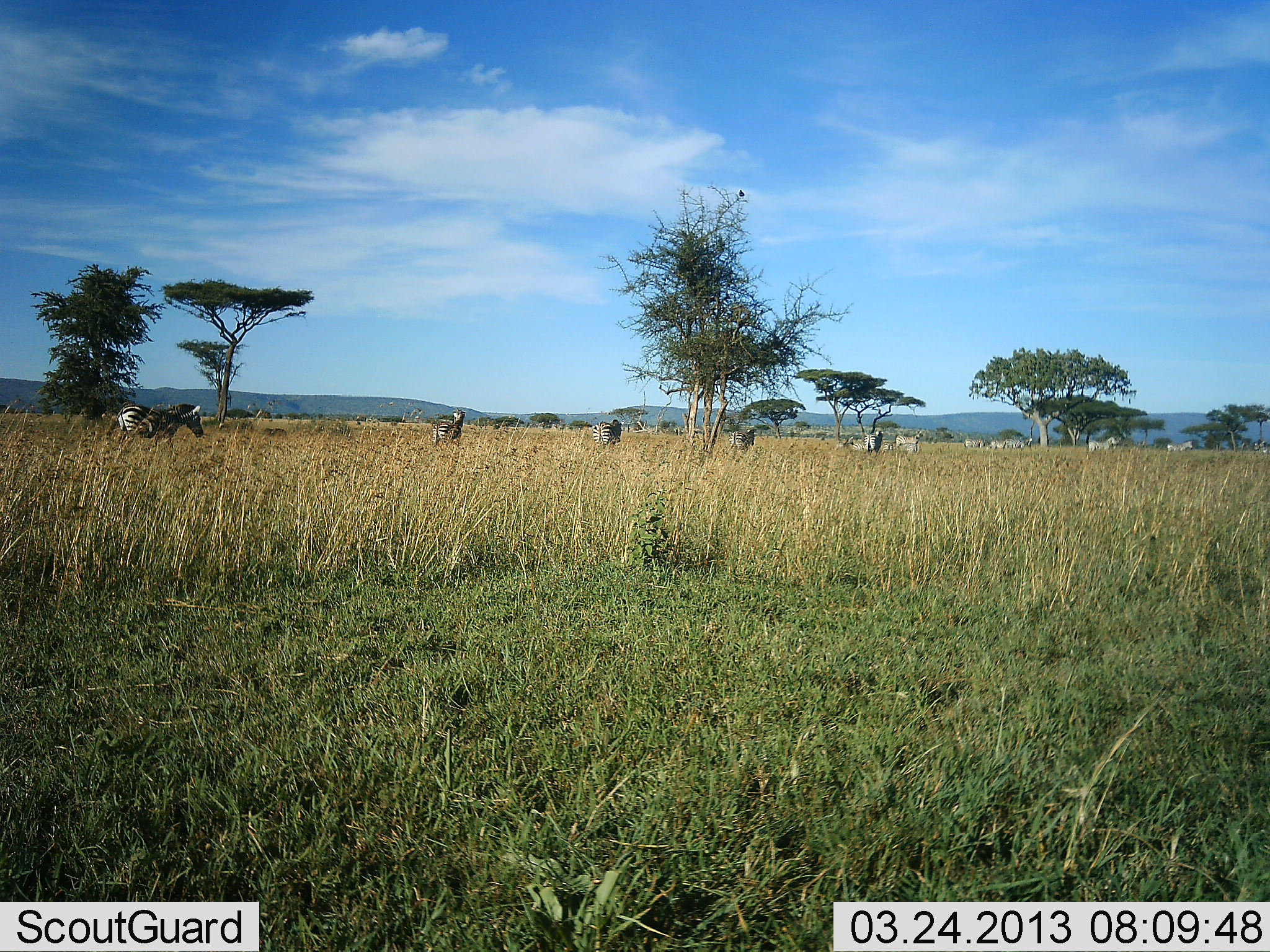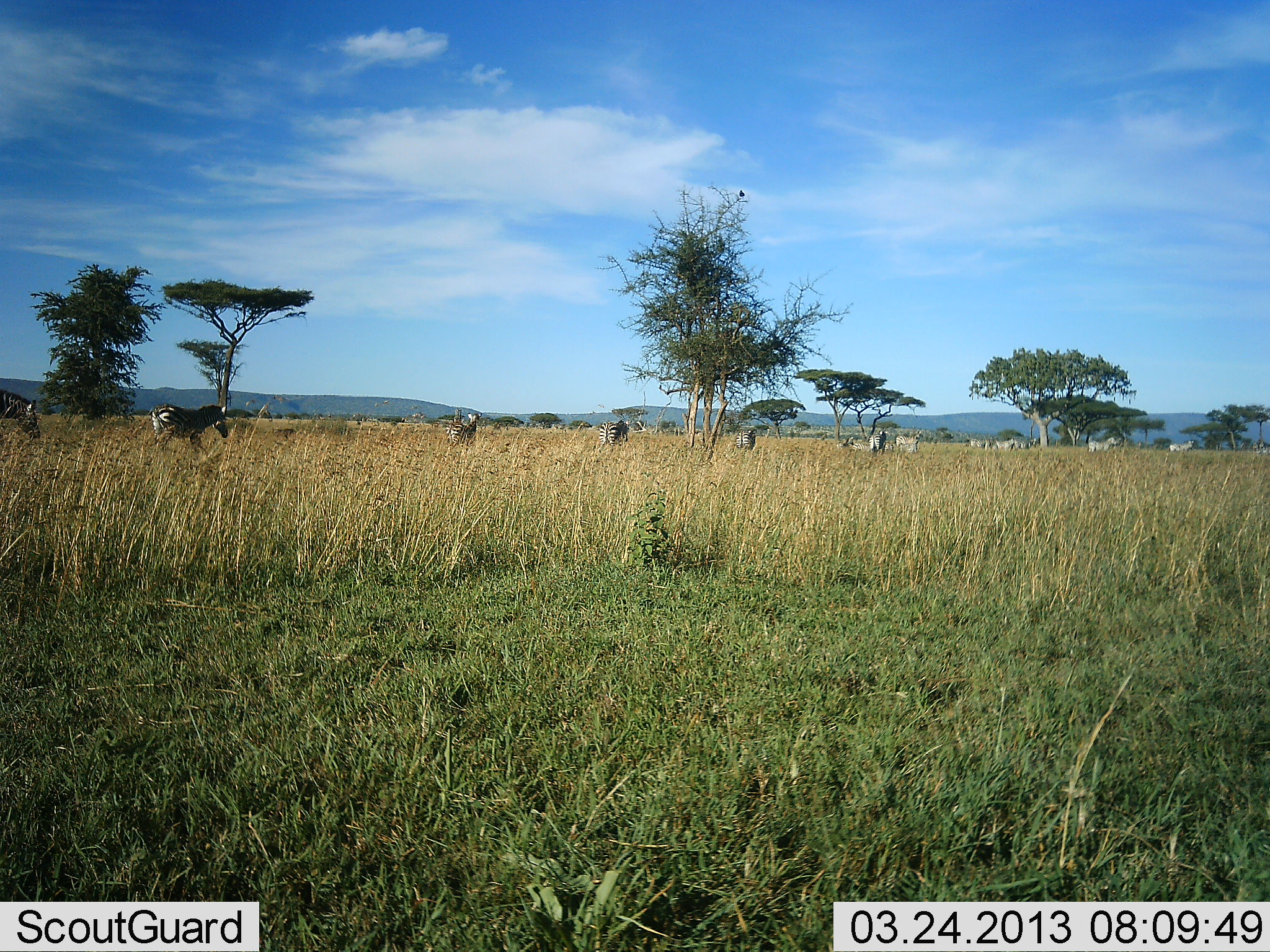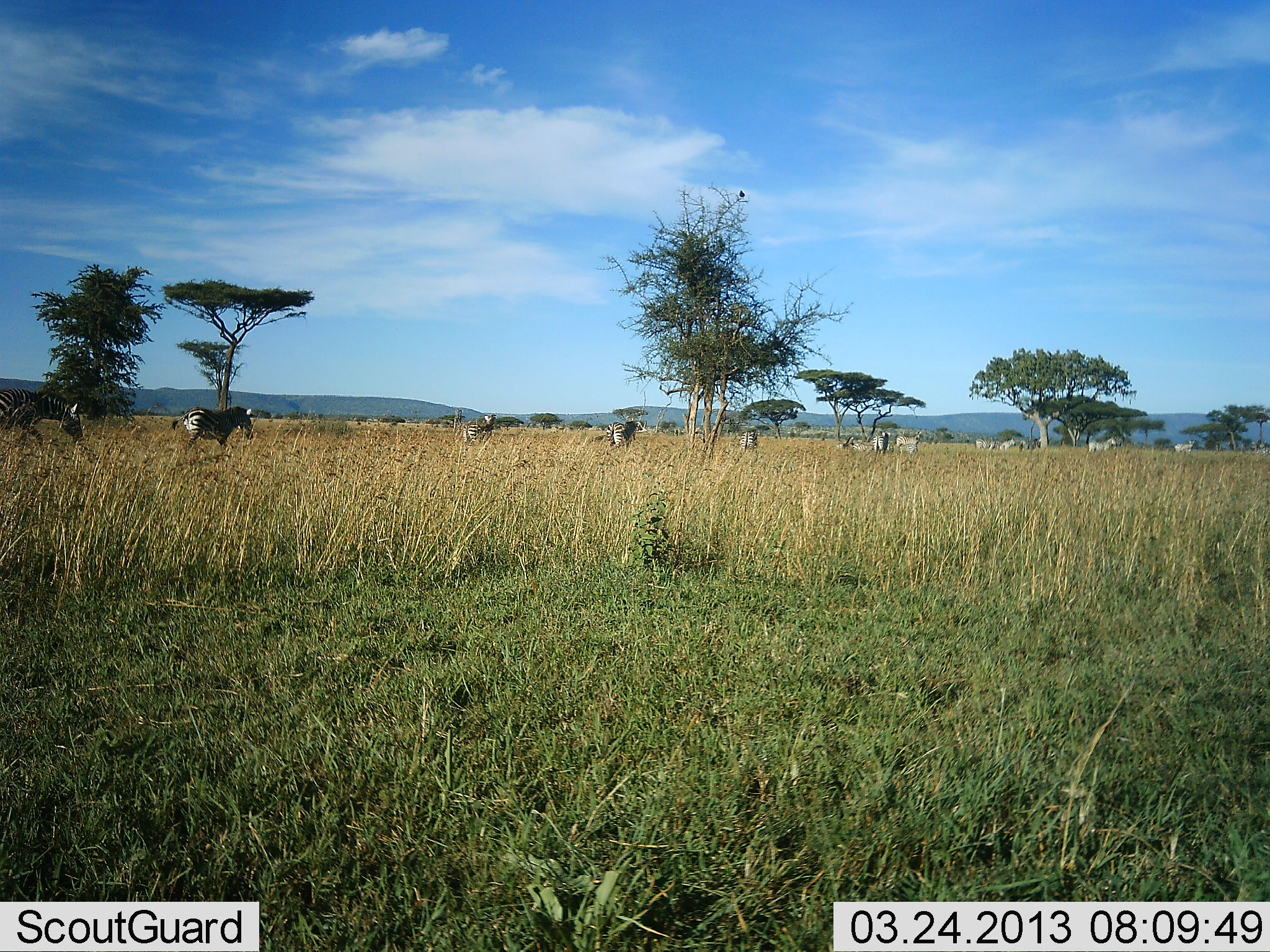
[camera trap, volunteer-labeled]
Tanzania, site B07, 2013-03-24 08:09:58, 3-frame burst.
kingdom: Animalia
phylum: Chordata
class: Mammalia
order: Perissodactyla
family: Equidae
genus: Equus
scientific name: Equus quagga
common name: plains zebra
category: zebra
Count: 11-50.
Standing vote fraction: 14%.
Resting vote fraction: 5%.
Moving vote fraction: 95%.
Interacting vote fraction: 0%.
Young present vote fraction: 0%.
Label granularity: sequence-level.